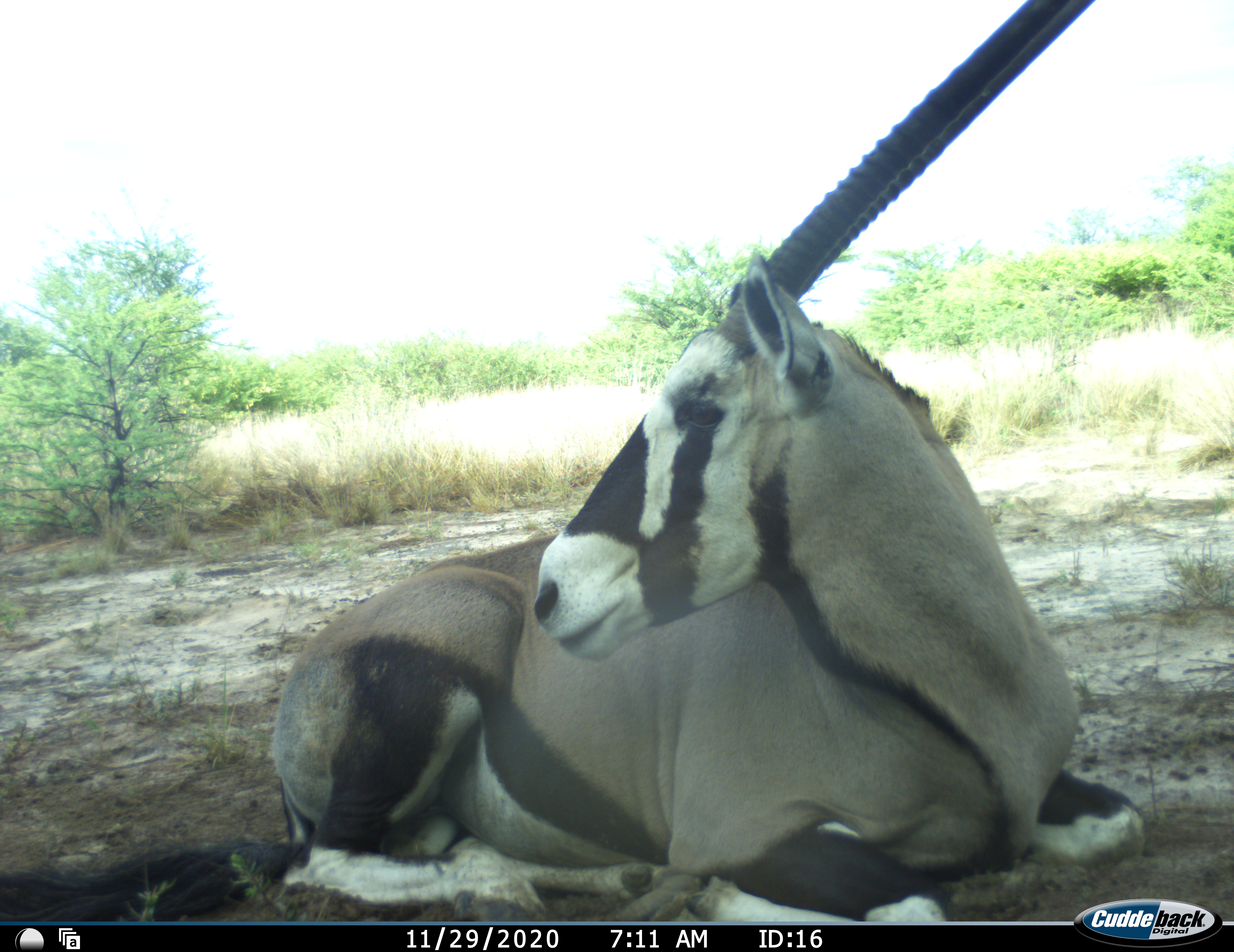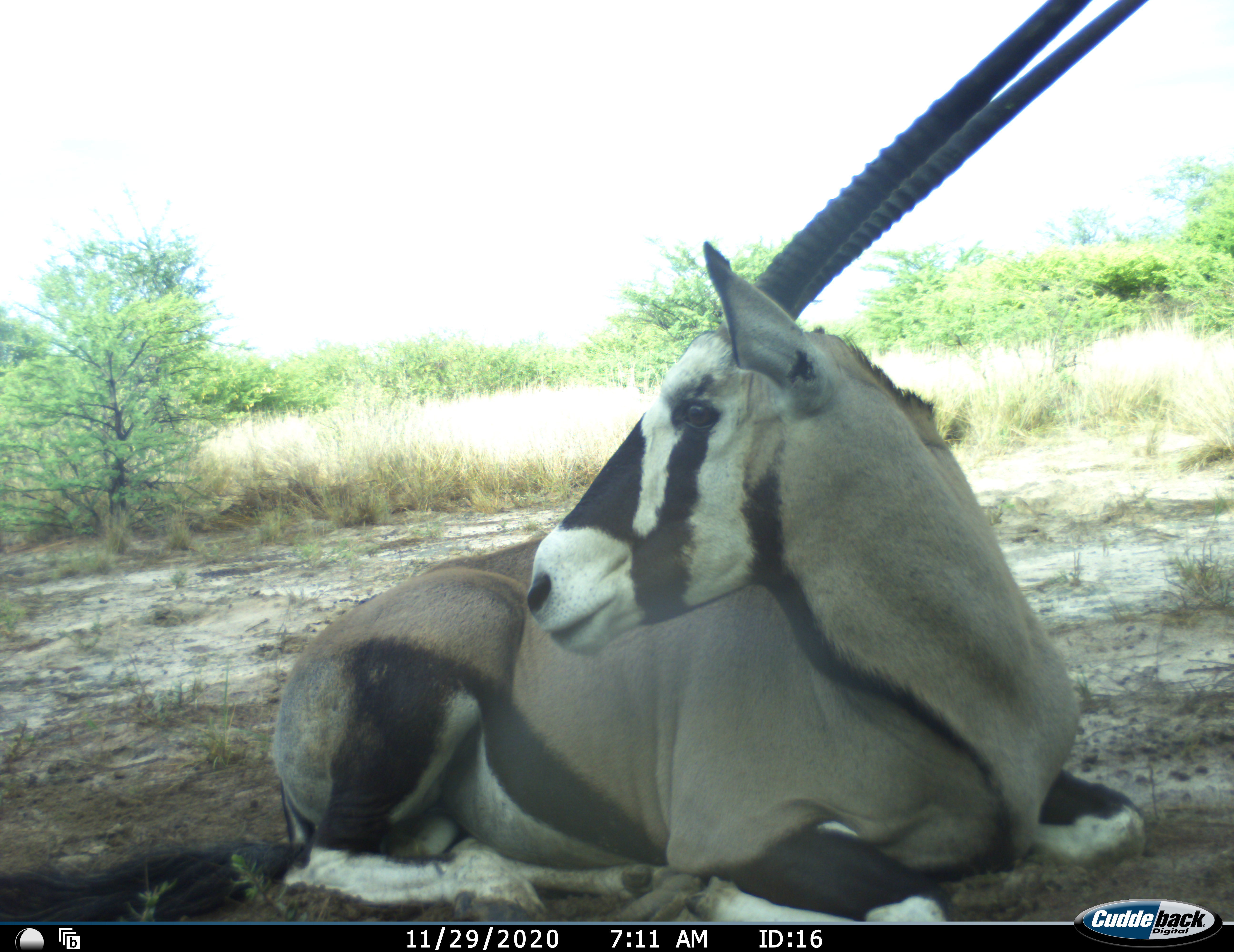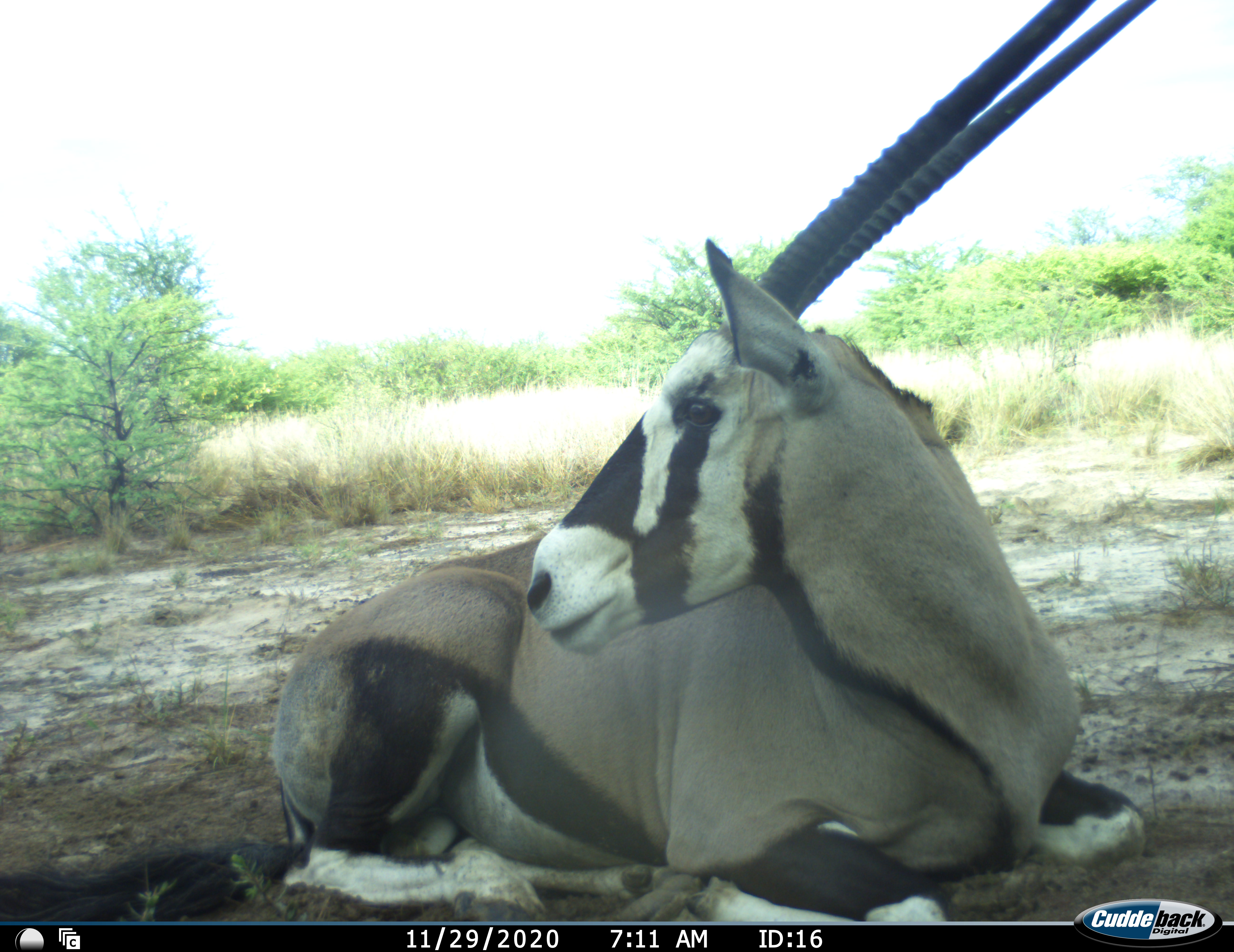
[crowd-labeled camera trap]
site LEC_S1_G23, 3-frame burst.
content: unidentified animal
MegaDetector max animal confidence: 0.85